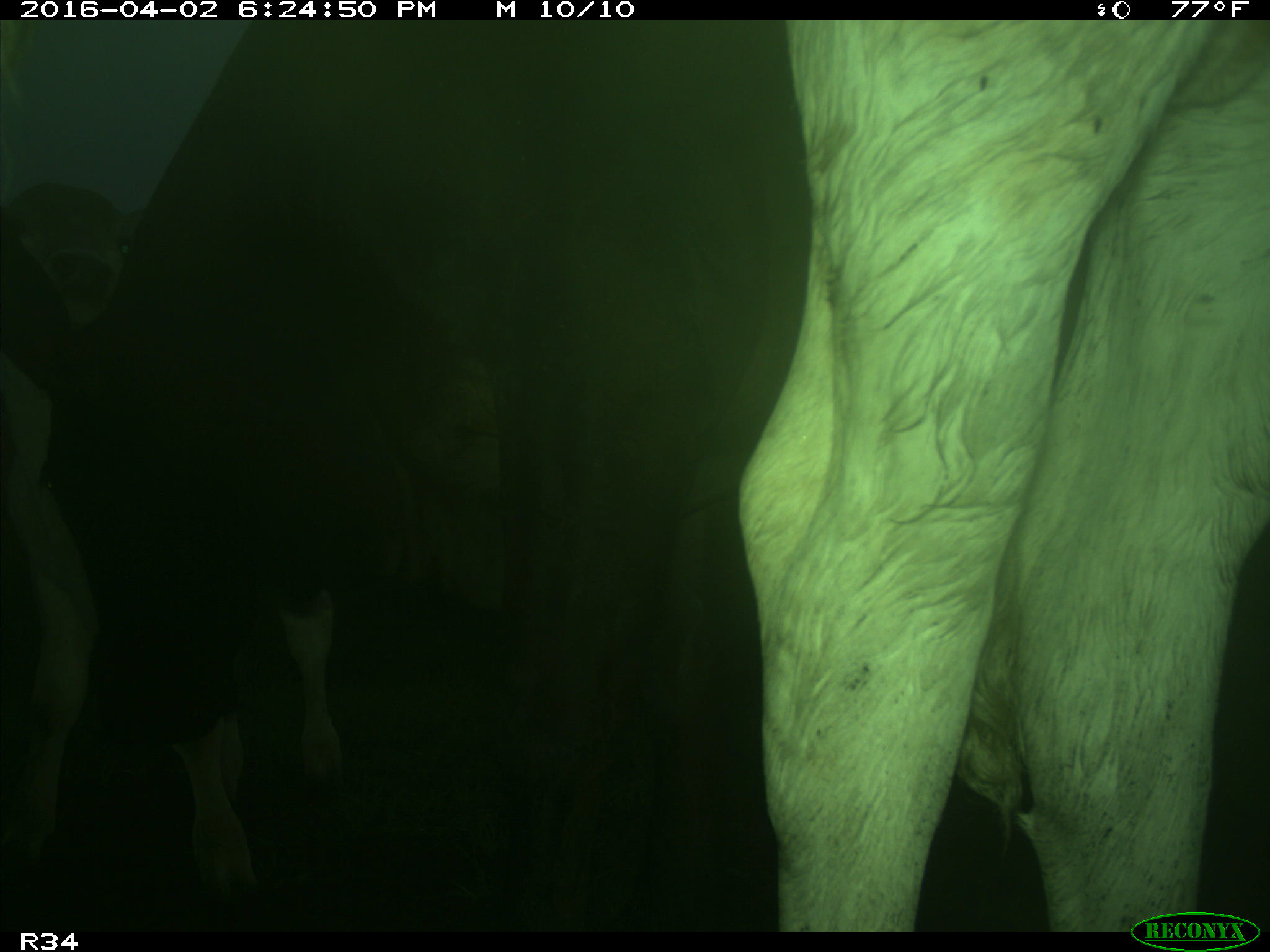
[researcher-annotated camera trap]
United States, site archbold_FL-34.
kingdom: Animalia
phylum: Chordata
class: Mammalia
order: Artiodactyla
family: Bovidae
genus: Bos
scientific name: Bos taurus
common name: domestic cow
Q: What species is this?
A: Bos taurus (domestic cow).